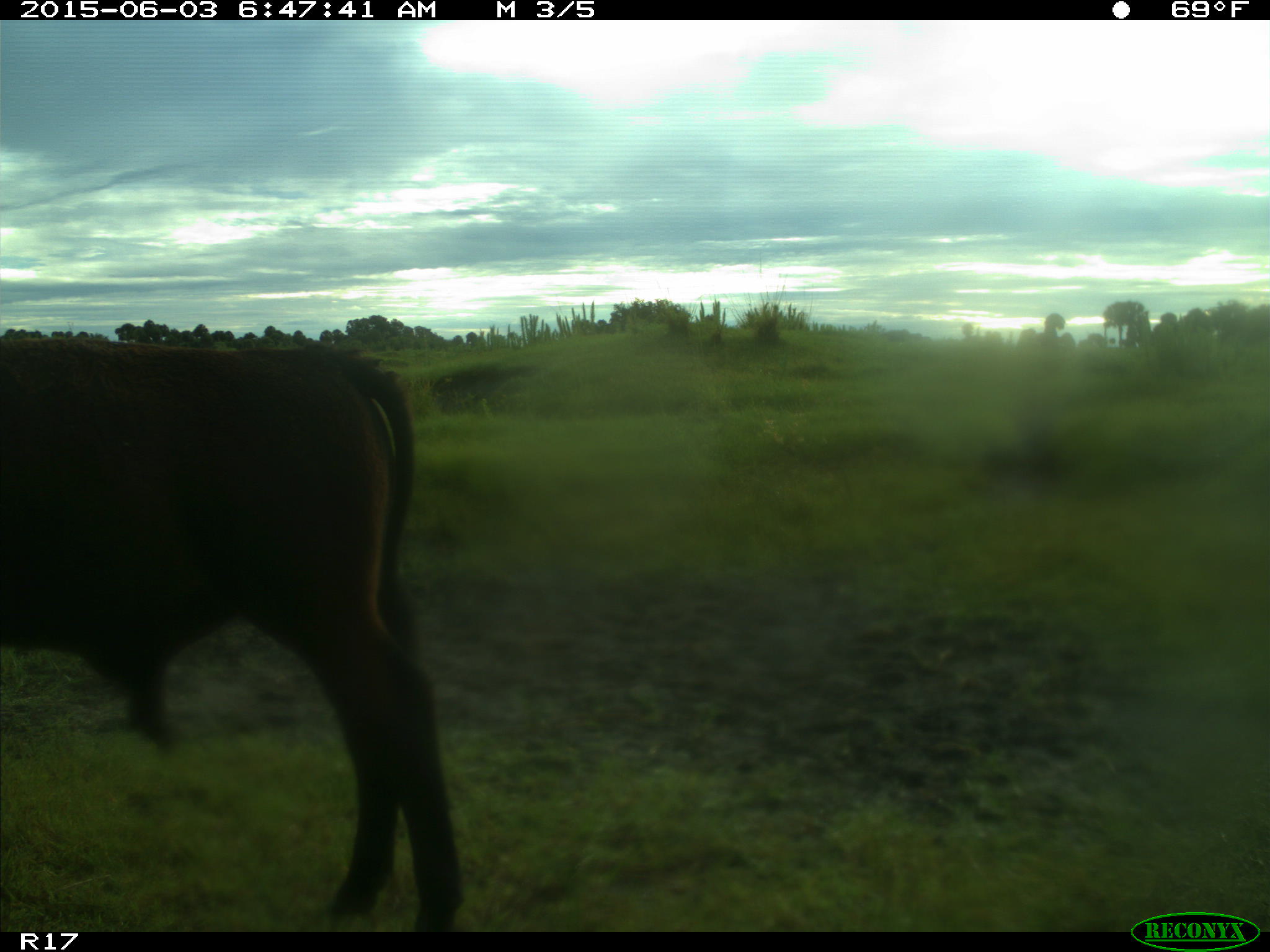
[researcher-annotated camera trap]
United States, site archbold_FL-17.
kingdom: Animalia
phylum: Chordata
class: Mammalia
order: Artiodactyla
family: Bovidae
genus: Bos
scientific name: Bos taurus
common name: domestic cow